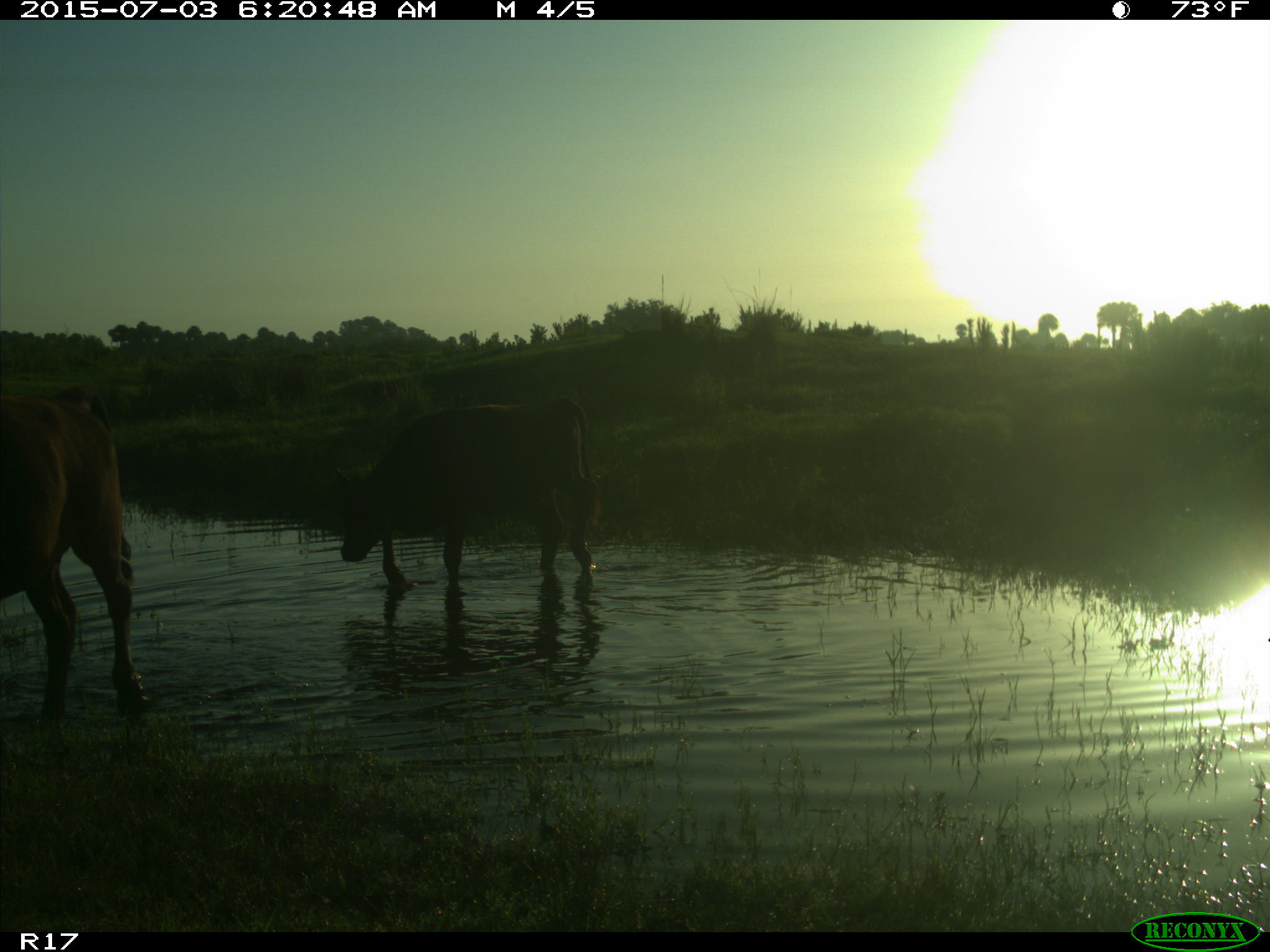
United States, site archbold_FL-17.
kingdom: Animalia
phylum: Chordata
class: Mammalia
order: Artiodactyla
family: Bovidae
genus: Bos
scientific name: Bos taurus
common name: domestic cow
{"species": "Bos taurus (domestic cow)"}